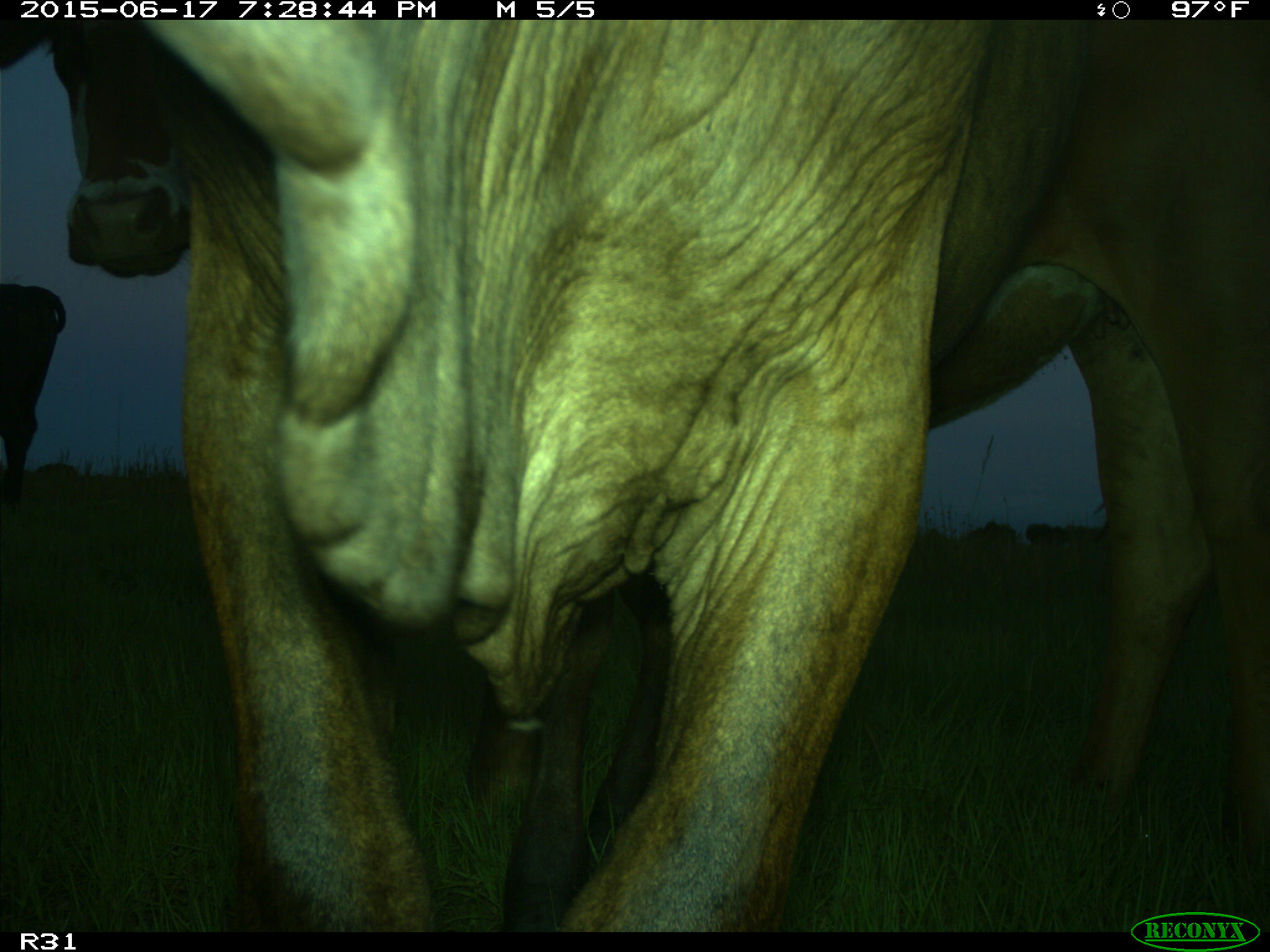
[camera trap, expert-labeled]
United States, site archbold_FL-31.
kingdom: Animalia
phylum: Chordata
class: Mammalia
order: Artiodactyla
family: Bovidae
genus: Bos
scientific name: Bos taurus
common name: domestic cow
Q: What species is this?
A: Bos taurus (domestic cow).